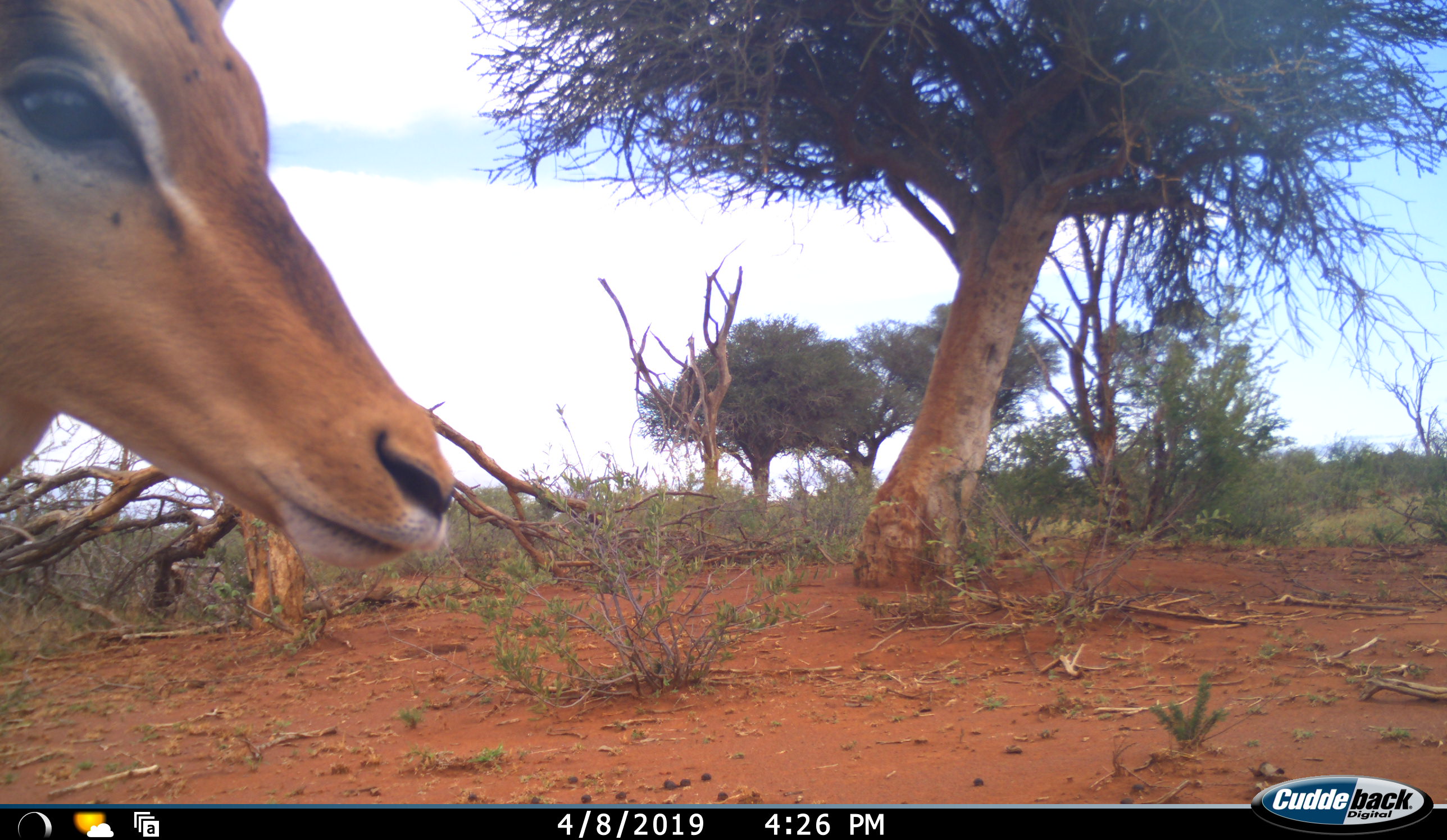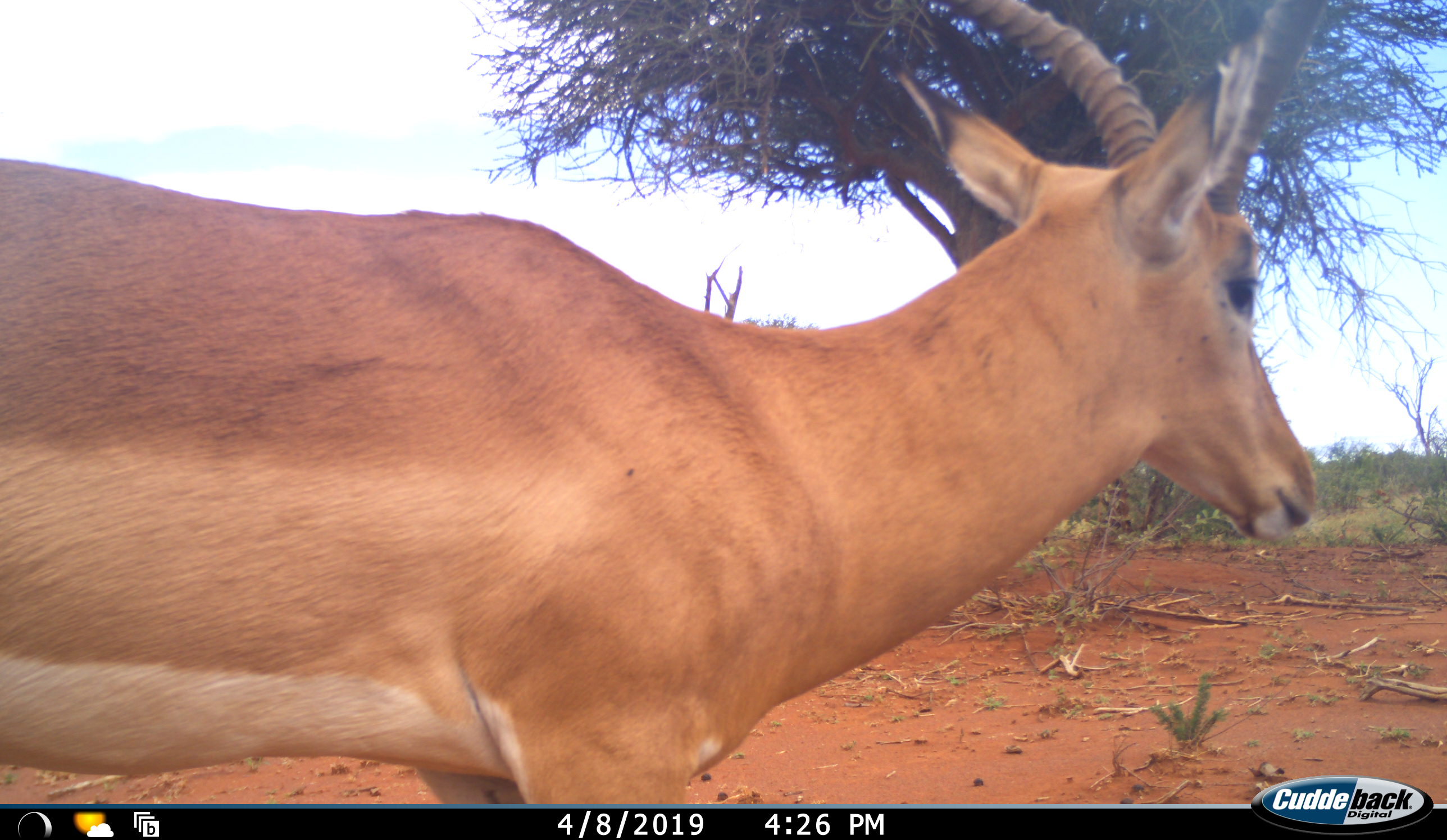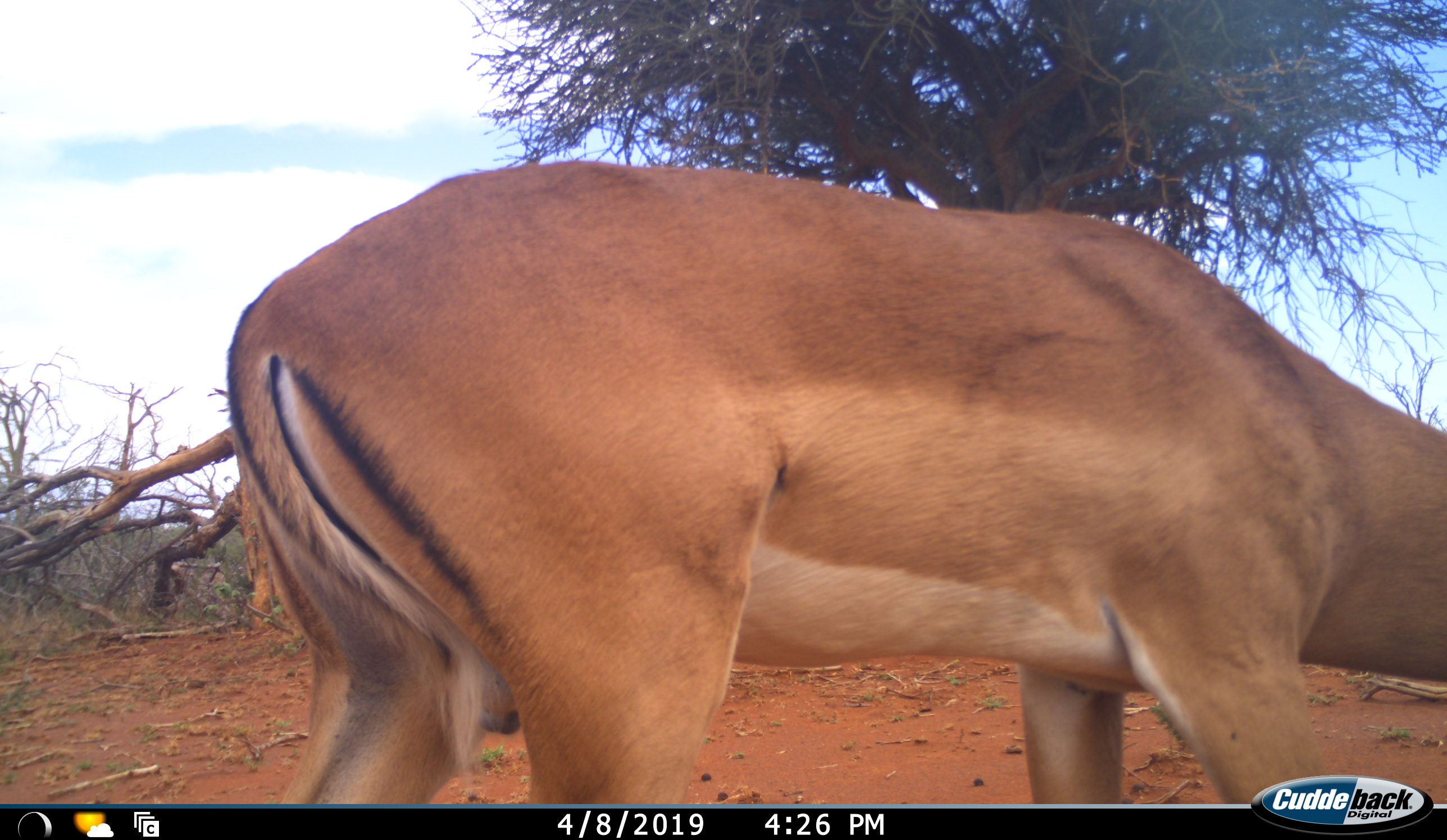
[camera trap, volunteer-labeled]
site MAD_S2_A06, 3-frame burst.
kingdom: Animalia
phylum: Chordata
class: Mammalia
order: Artiodactyla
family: Bovidae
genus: Aepyceros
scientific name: Aepyceros melampus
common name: impala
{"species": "impala (Aepyceros melampus)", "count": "1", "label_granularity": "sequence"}